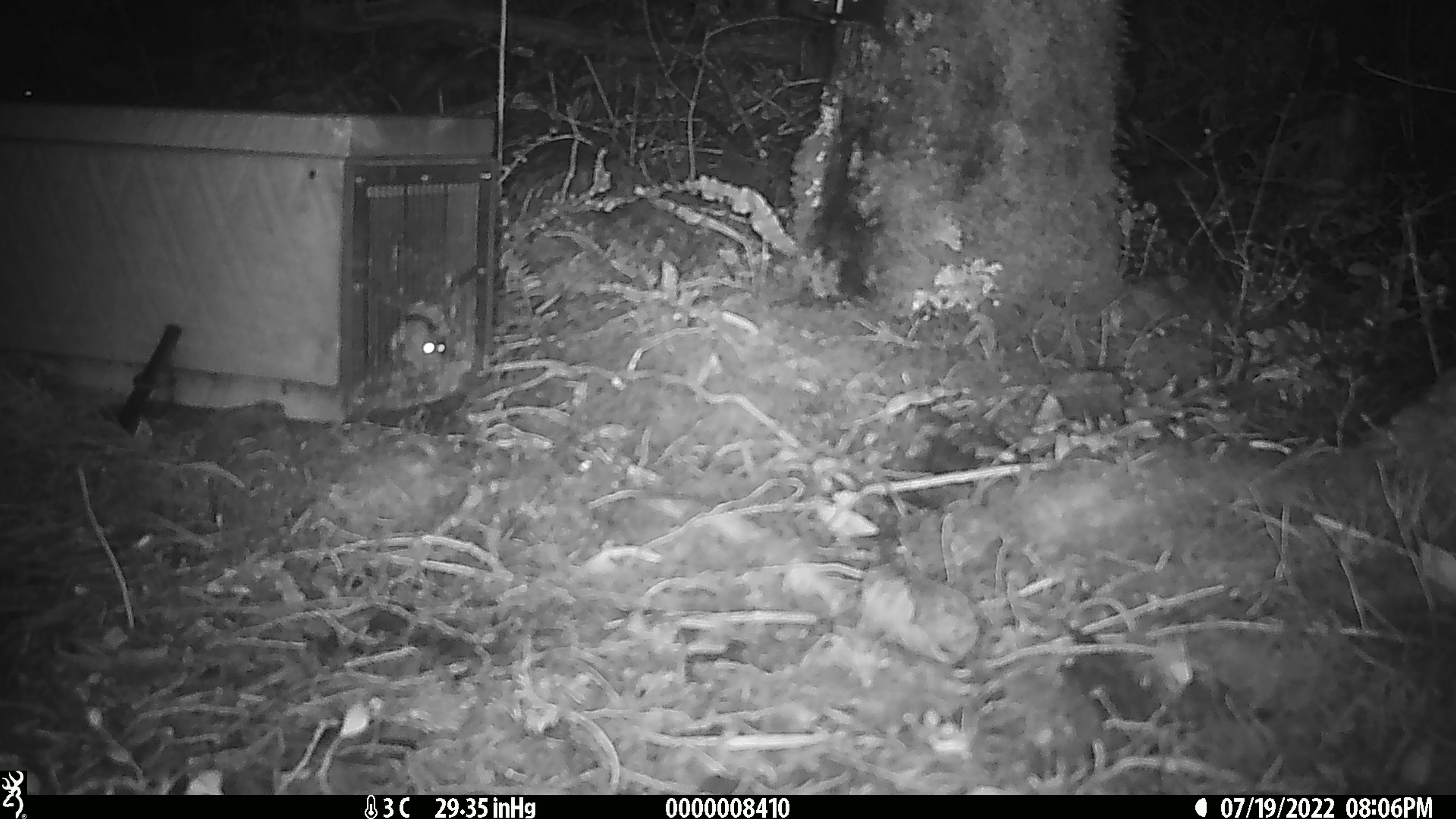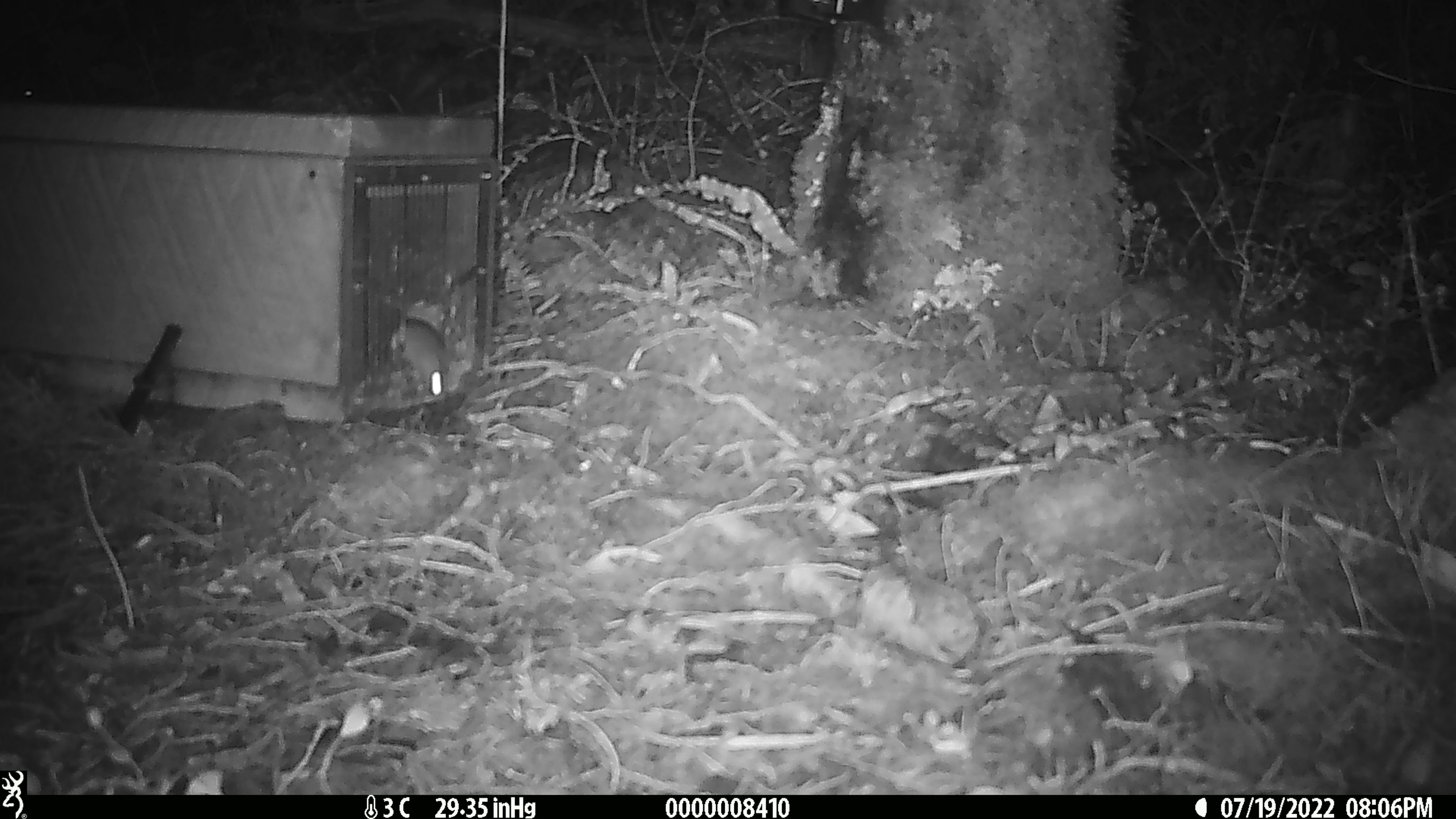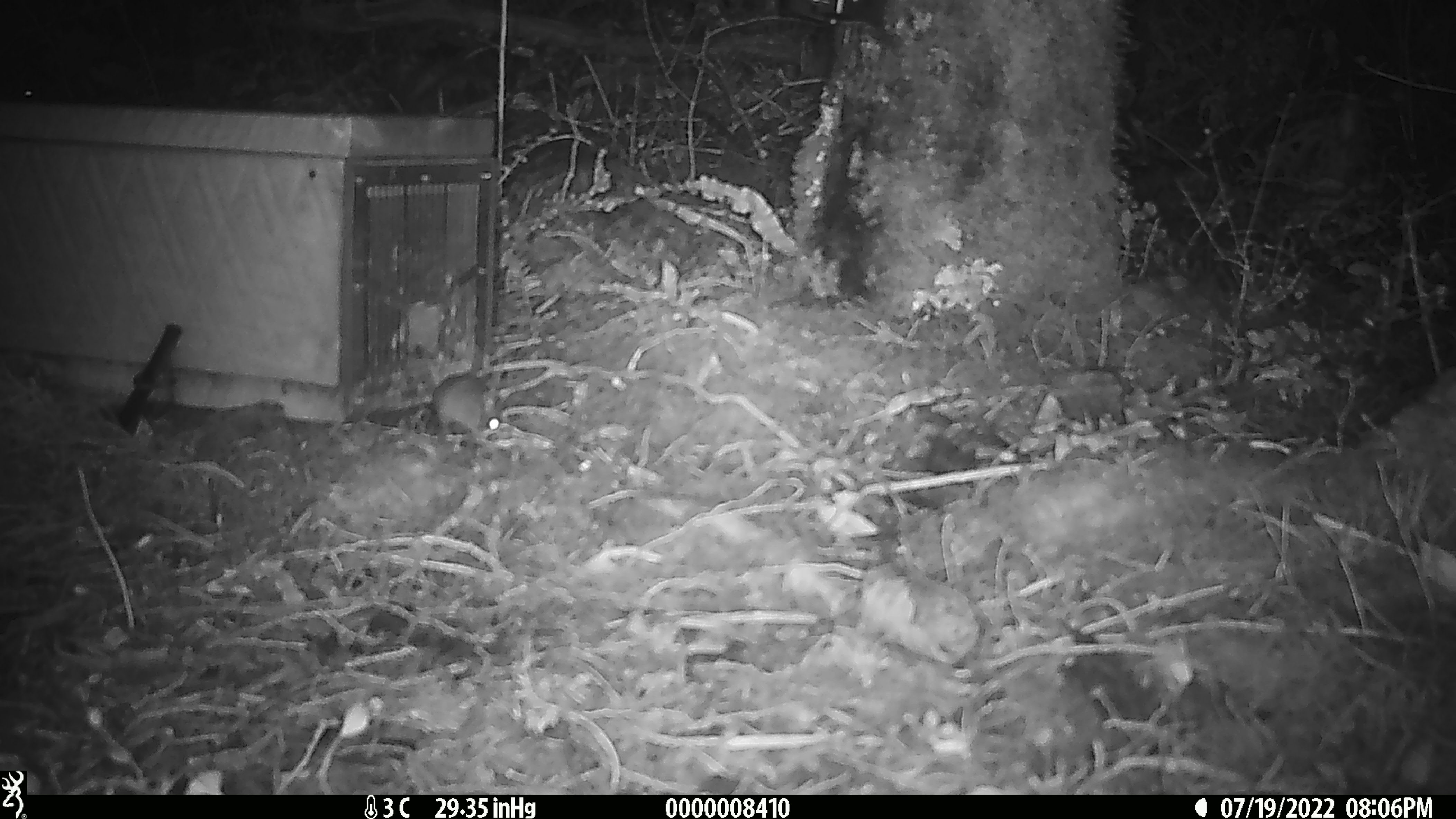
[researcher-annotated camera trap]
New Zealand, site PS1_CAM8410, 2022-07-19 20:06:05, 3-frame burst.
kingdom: Animalia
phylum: Chordata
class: Mammalia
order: Rodentia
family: Muridae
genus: Mus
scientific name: Mus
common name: mouse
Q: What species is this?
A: Mouse (Mus).